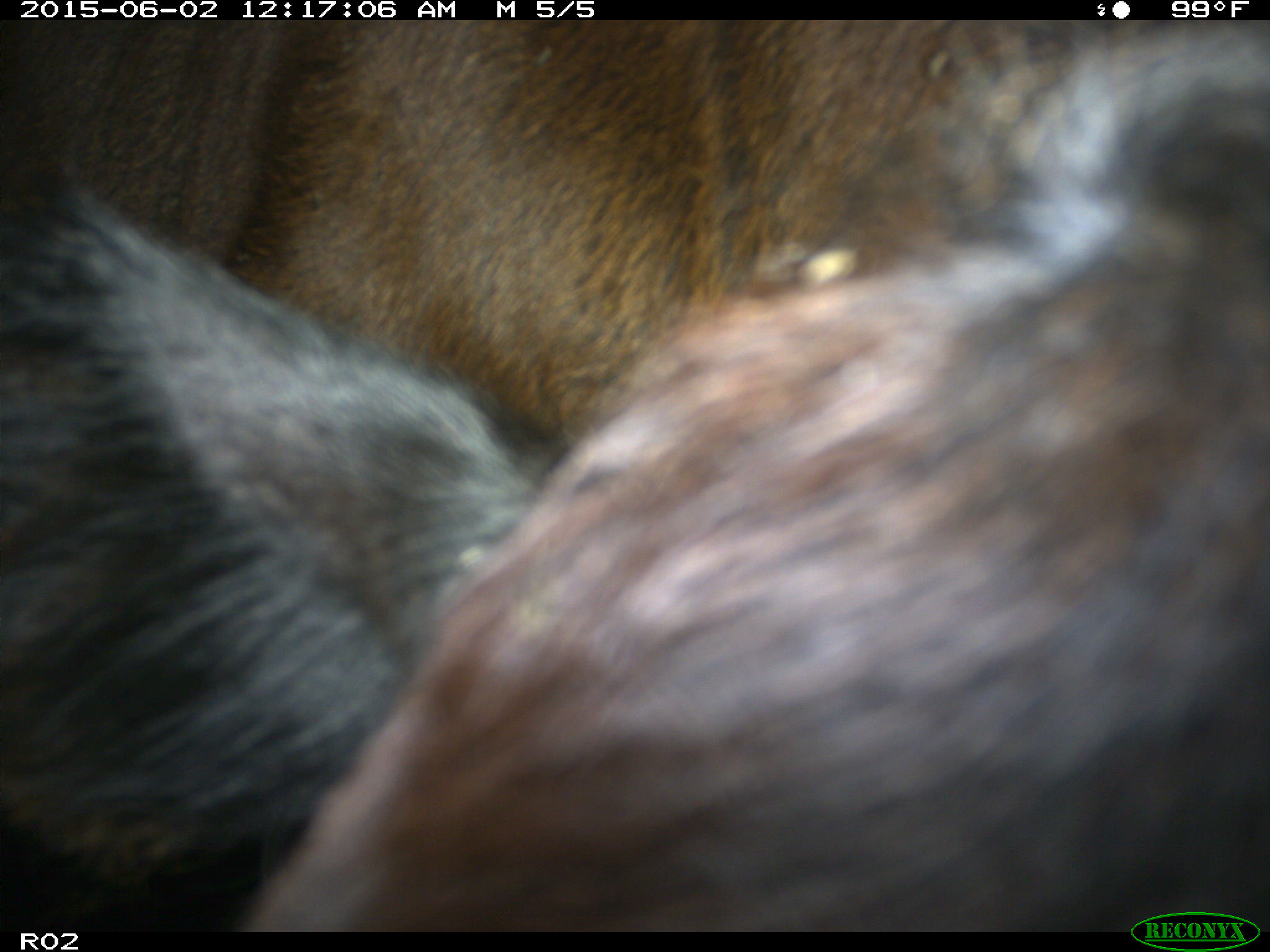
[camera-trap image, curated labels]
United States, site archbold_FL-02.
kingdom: Animalia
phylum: Chordata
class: Mammalia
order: Artiodactyla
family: Bovidae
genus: Bos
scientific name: Bos taurus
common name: domestic cow